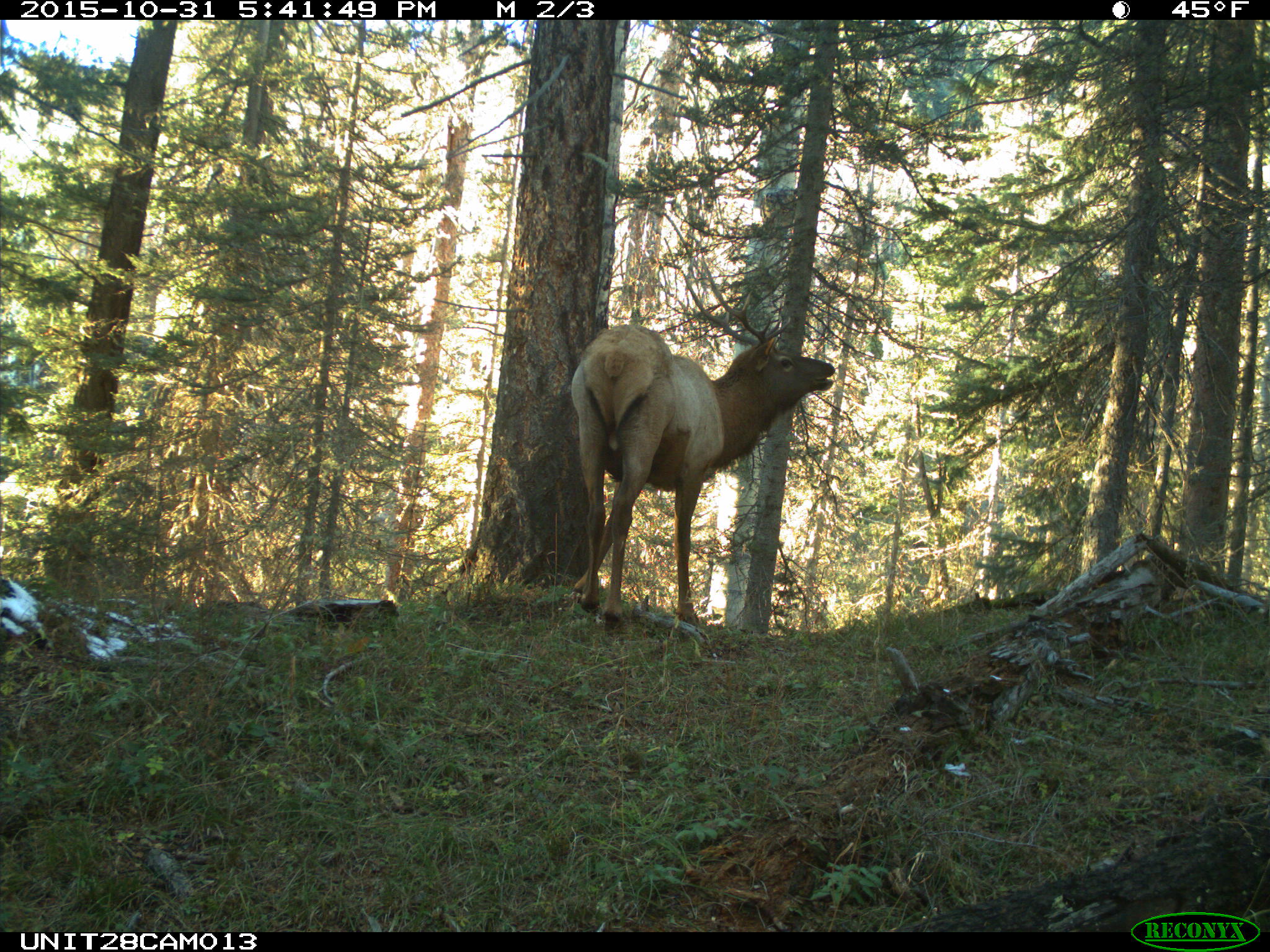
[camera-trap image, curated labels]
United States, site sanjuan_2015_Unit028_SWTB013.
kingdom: Animalia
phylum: Chordata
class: Mammalia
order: Artiodactyla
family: Cervidae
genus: Cervus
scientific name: Cervus elaphus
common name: red deer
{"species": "Cervus elaphus (red deer)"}